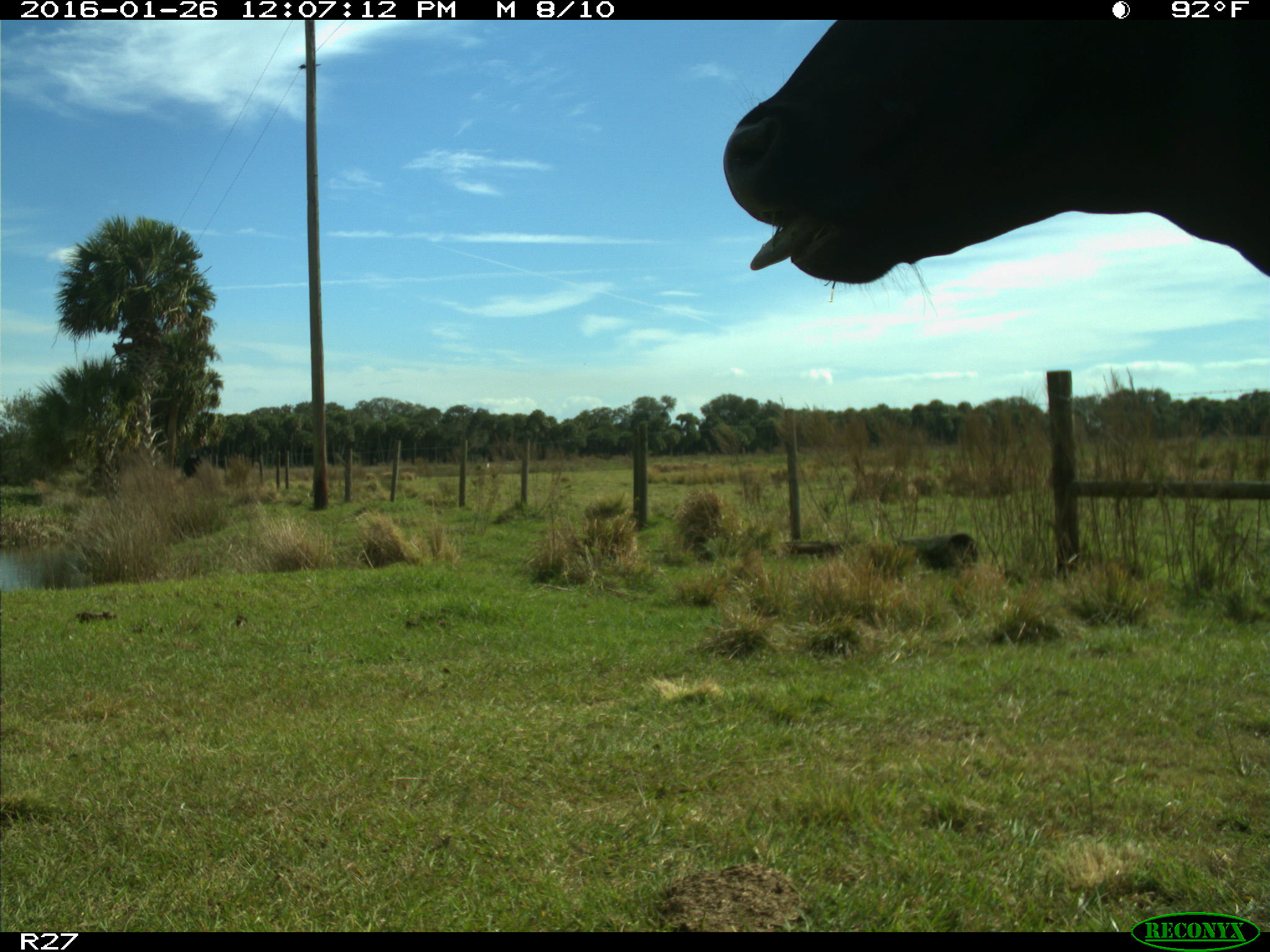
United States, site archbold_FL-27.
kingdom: Animalia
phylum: Chordata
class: Mammalia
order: Artiodactyla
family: Bovidae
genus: Bos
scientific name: Bos taurus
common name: domestic cow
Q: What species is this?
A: Bos taurus (domestic cow).